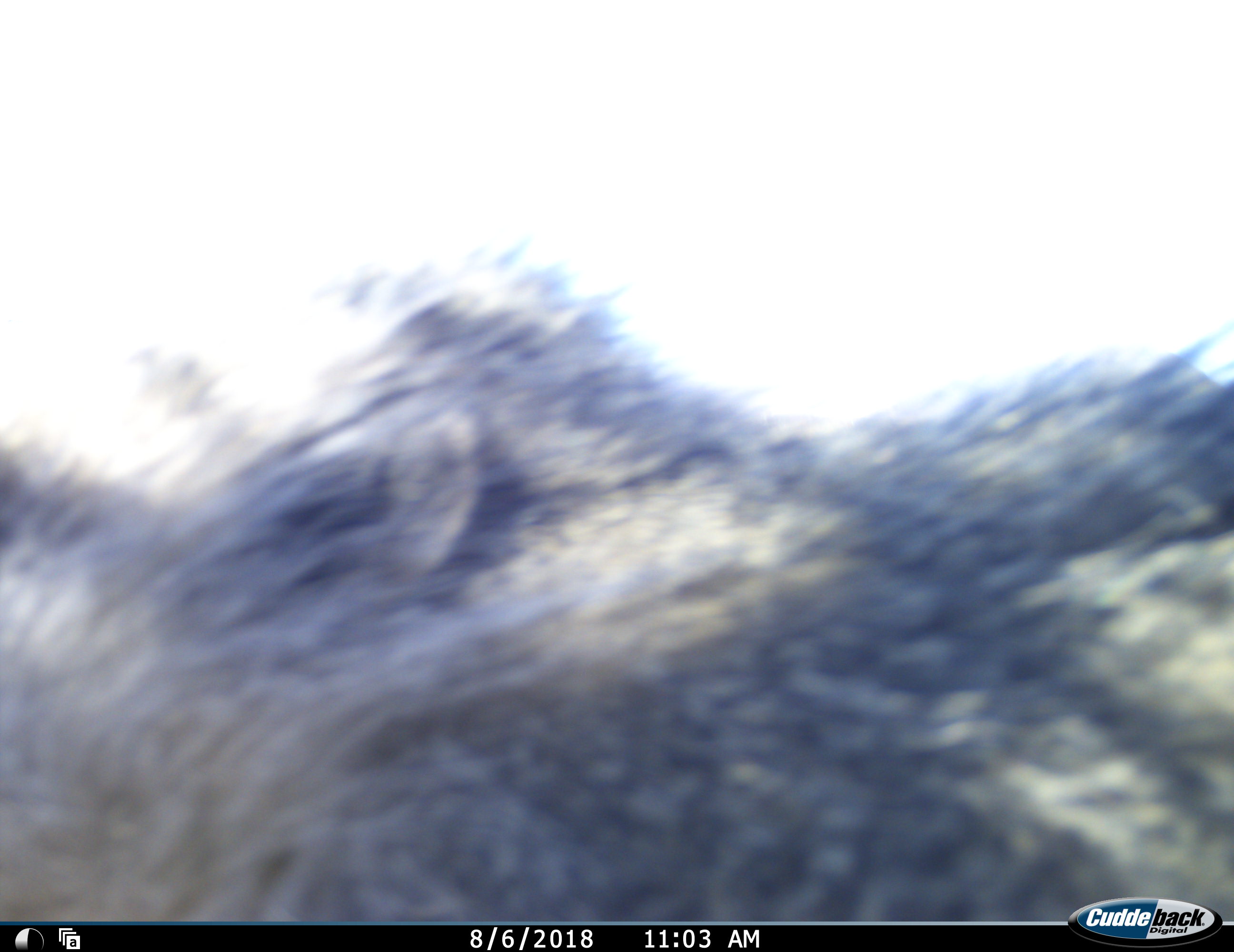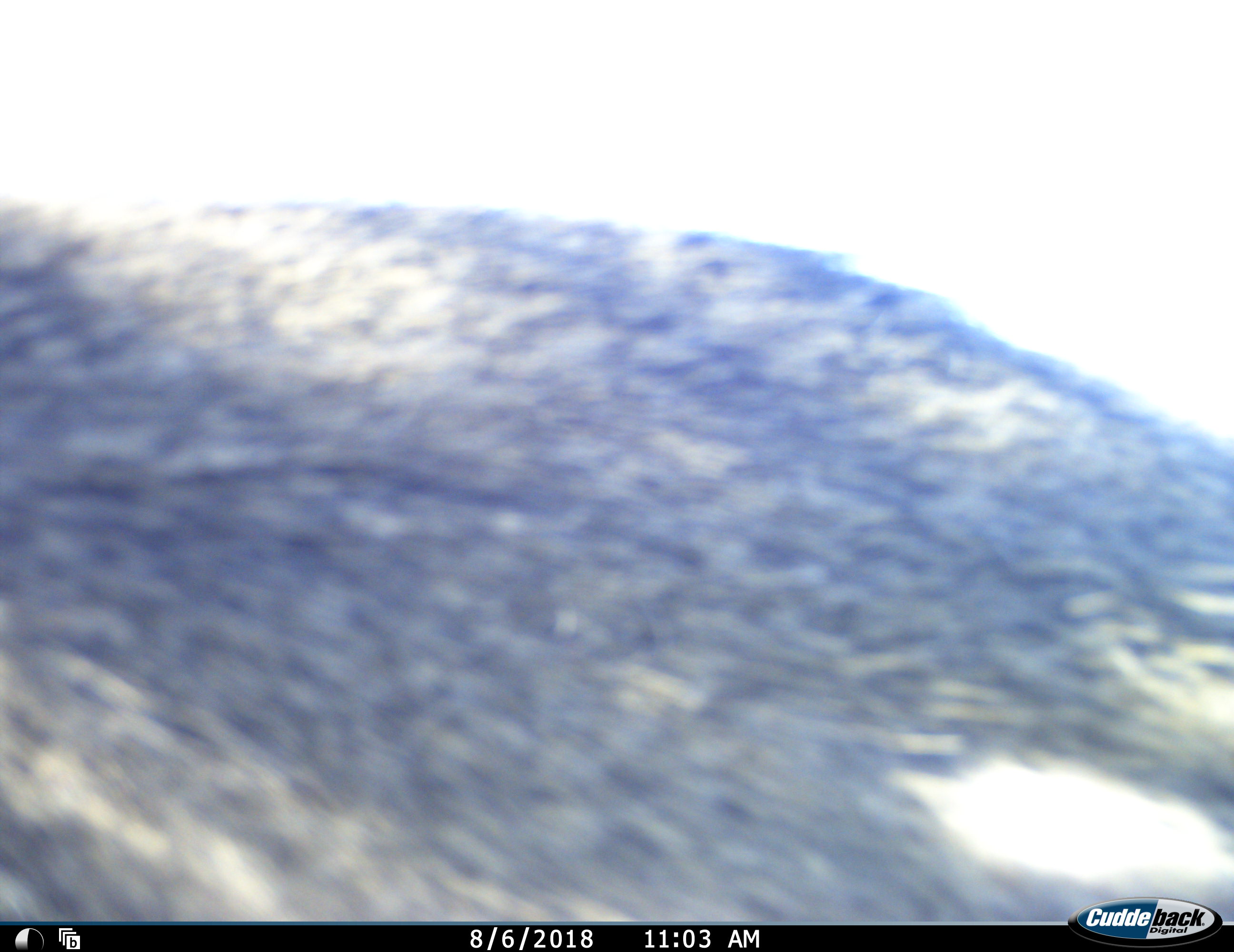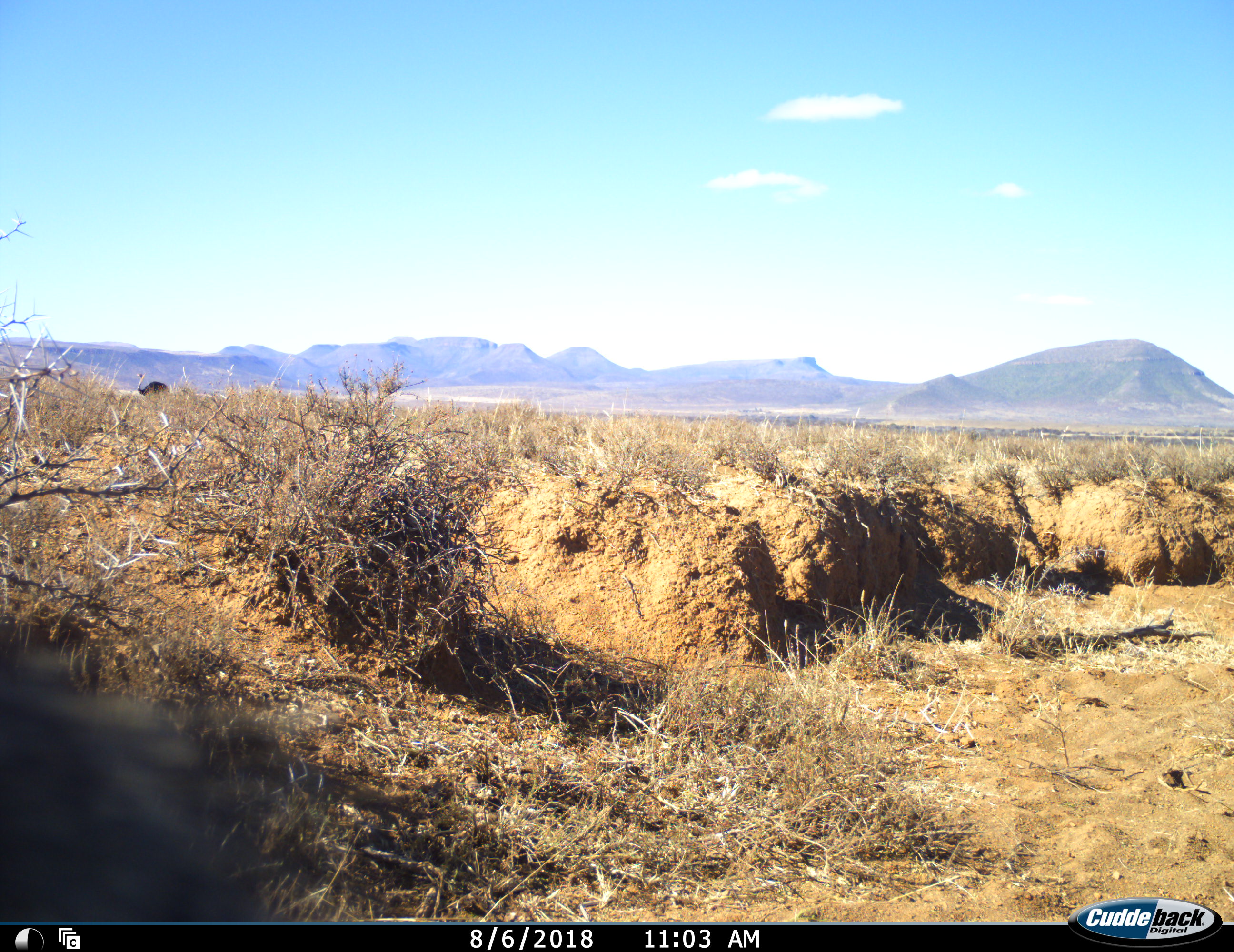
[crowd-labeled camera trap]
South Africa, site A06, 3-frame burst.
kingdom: Animalia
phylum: Chordata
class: Mammalia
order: Primates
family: Cercopithecidae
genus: Chlorocebus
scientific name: Chlorocebus pygerythrus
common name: vervet monkey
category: monkeyvervet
Monkeyvervet (vervet monkey) (Chlorocebus pygerythrus), count 1. Behavior (volunteer vote fractions): standing 0%, resting 0%, moving 100%, interacting 17%. Young present (vote fraction): 0%. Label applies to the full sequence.